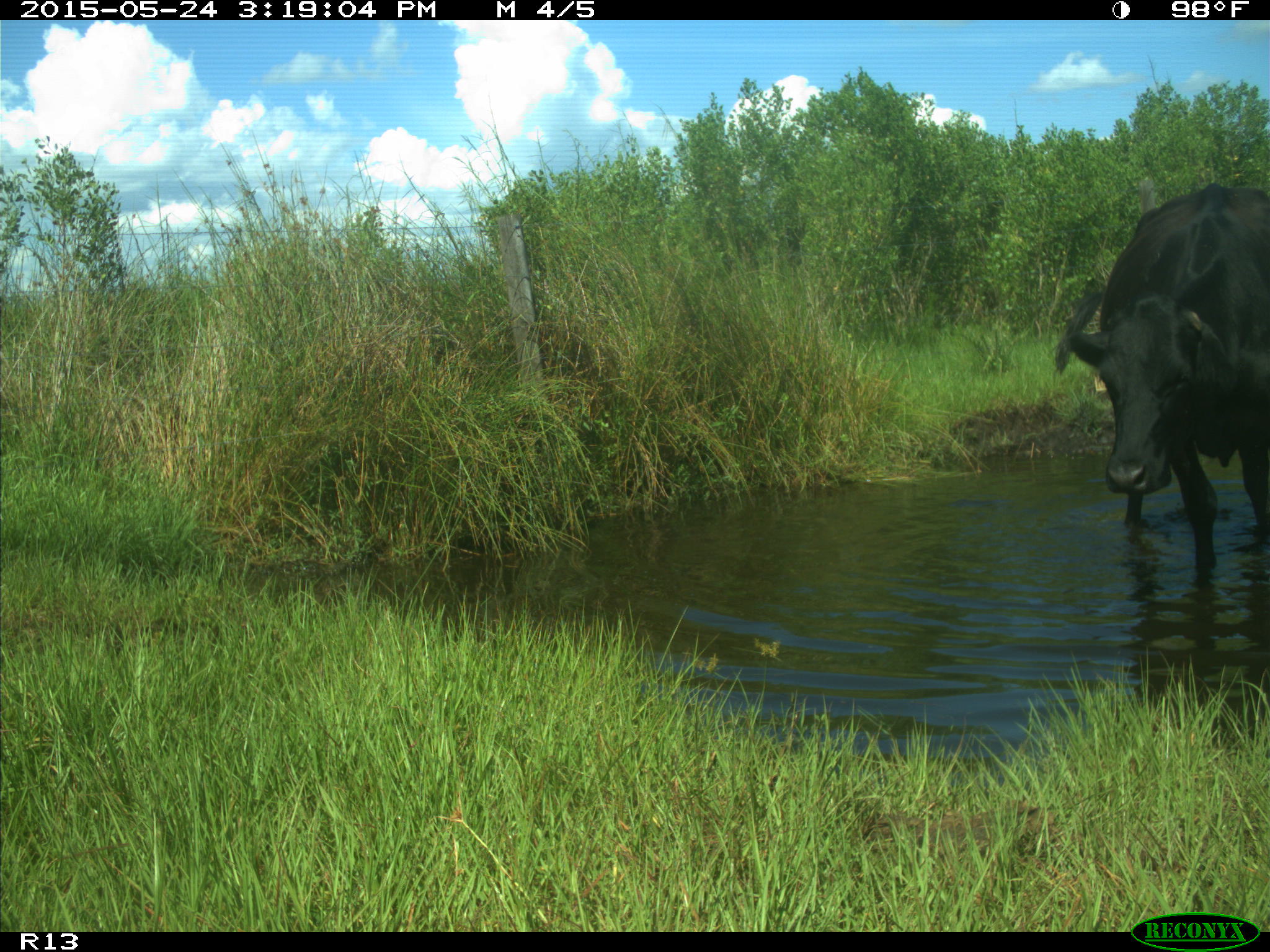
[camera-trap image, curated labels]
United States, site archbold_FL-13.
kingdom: Animalia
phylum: Chordata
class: Mammalia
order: Artiodactyla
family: Bovidae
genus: Bos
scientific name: Bos taurus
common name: domestic cow